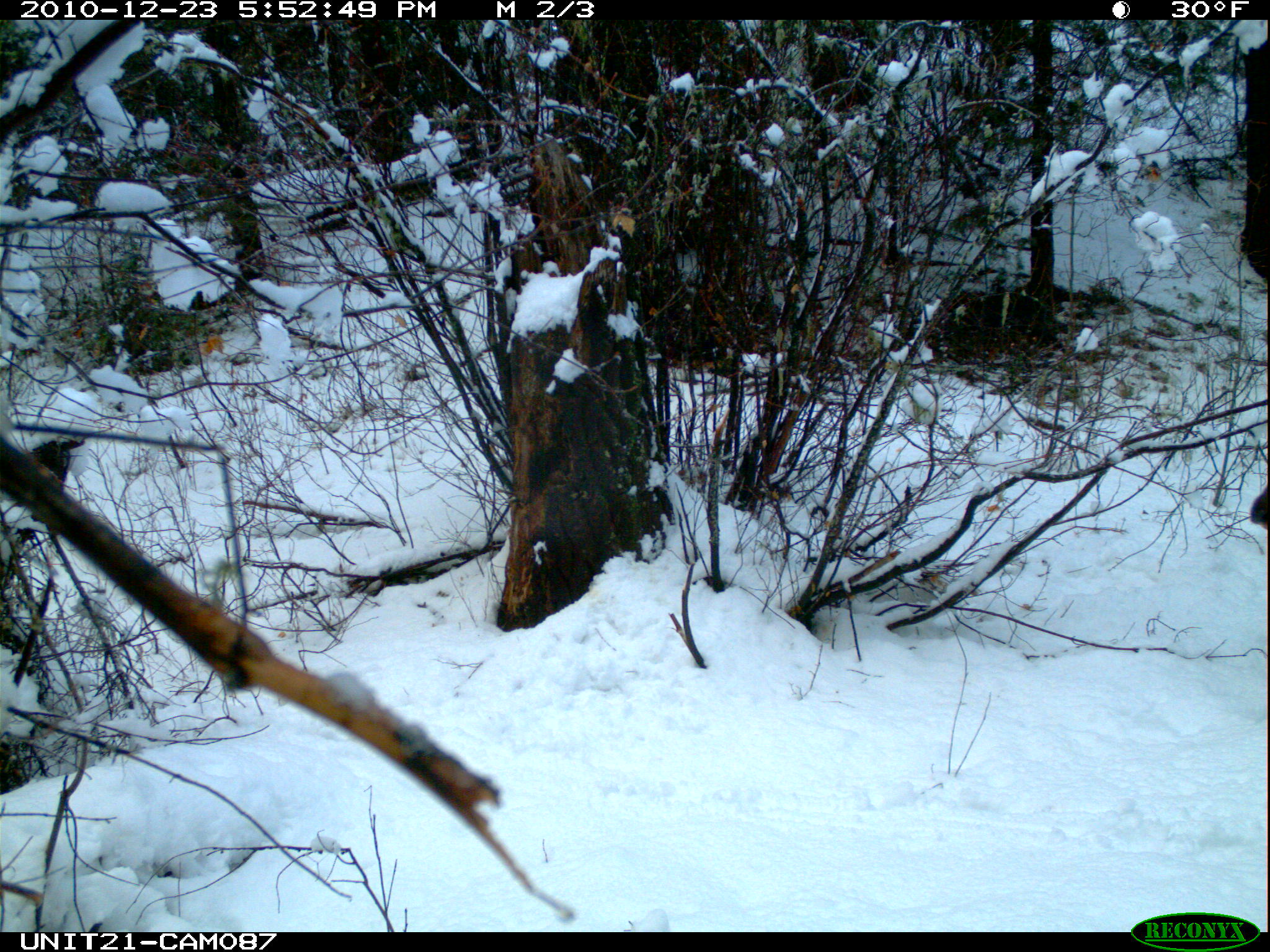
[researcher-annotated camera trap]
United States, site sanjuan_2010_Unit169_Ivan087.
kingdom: Animalia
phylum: Chordata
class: Mammalia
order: Artiodactyla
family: Cervidae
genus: Cervus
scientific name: Cervus elaphus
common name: red deer